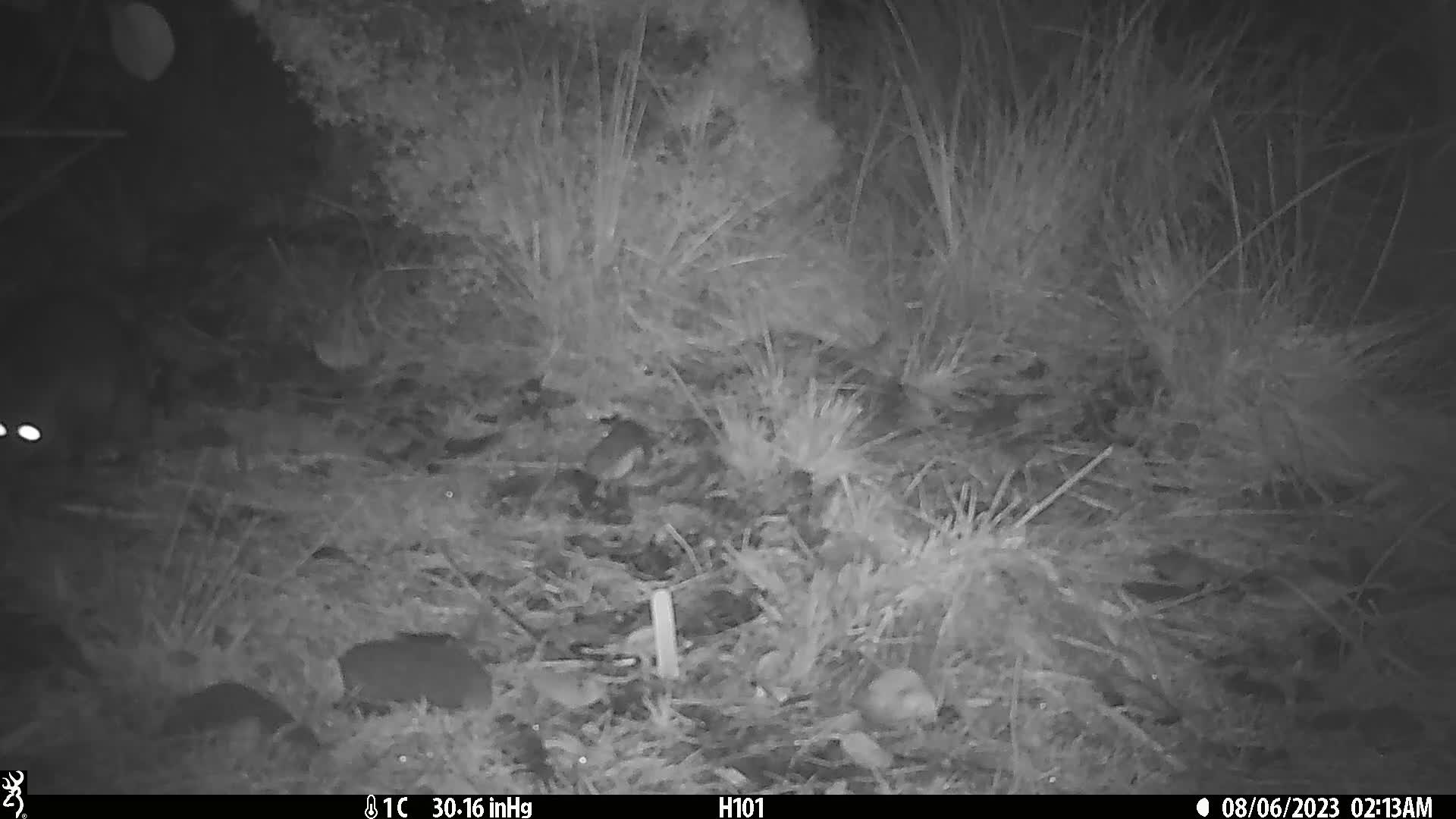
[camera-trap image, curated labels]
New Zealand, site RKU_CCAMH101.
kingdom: Animalia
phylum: Chordata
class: Mammalia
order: Diprotodontia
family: Phalangeridae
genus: Trichosurus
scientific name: Trichosurus vulpecula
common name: common brushtail possum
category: possum